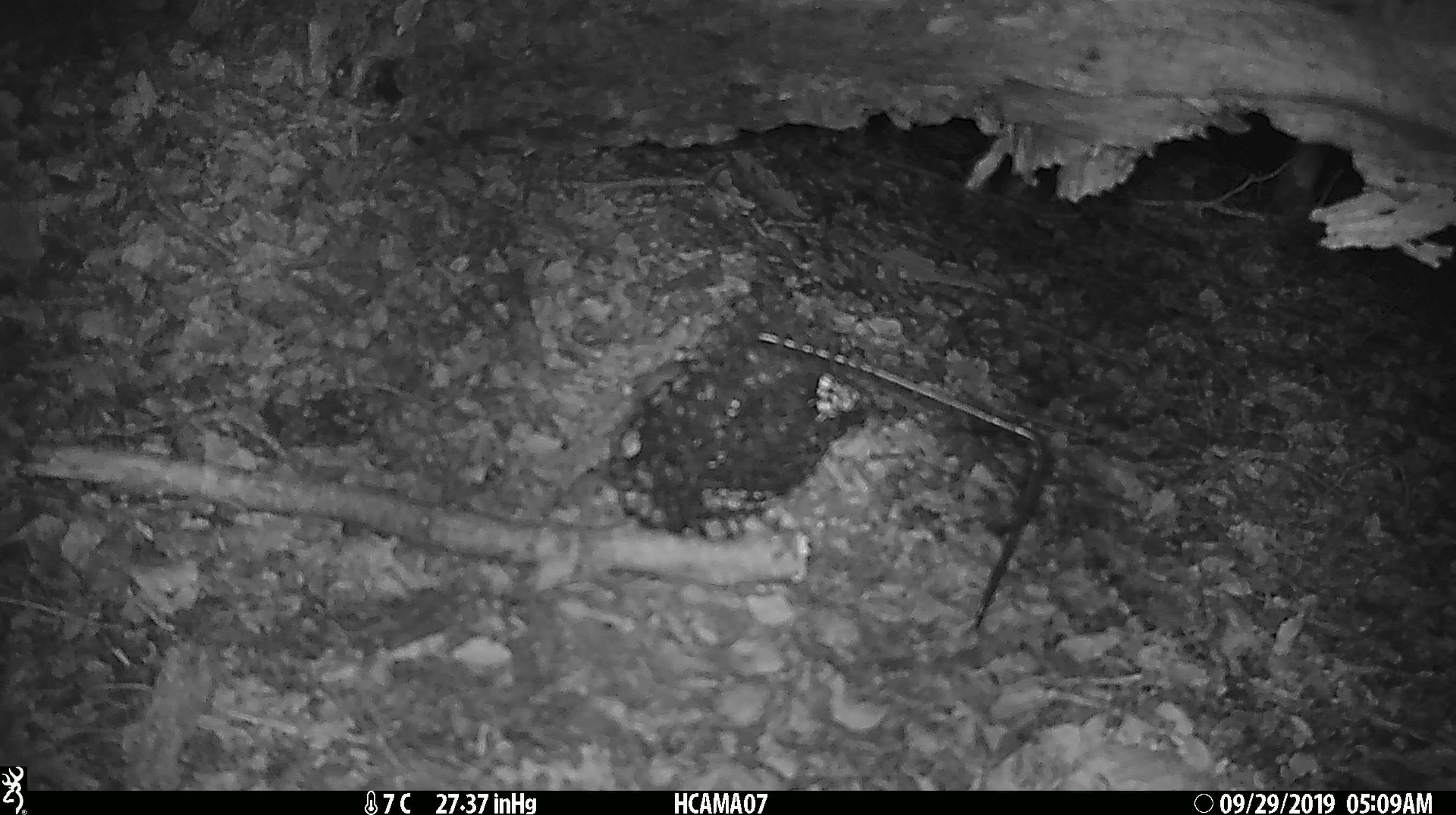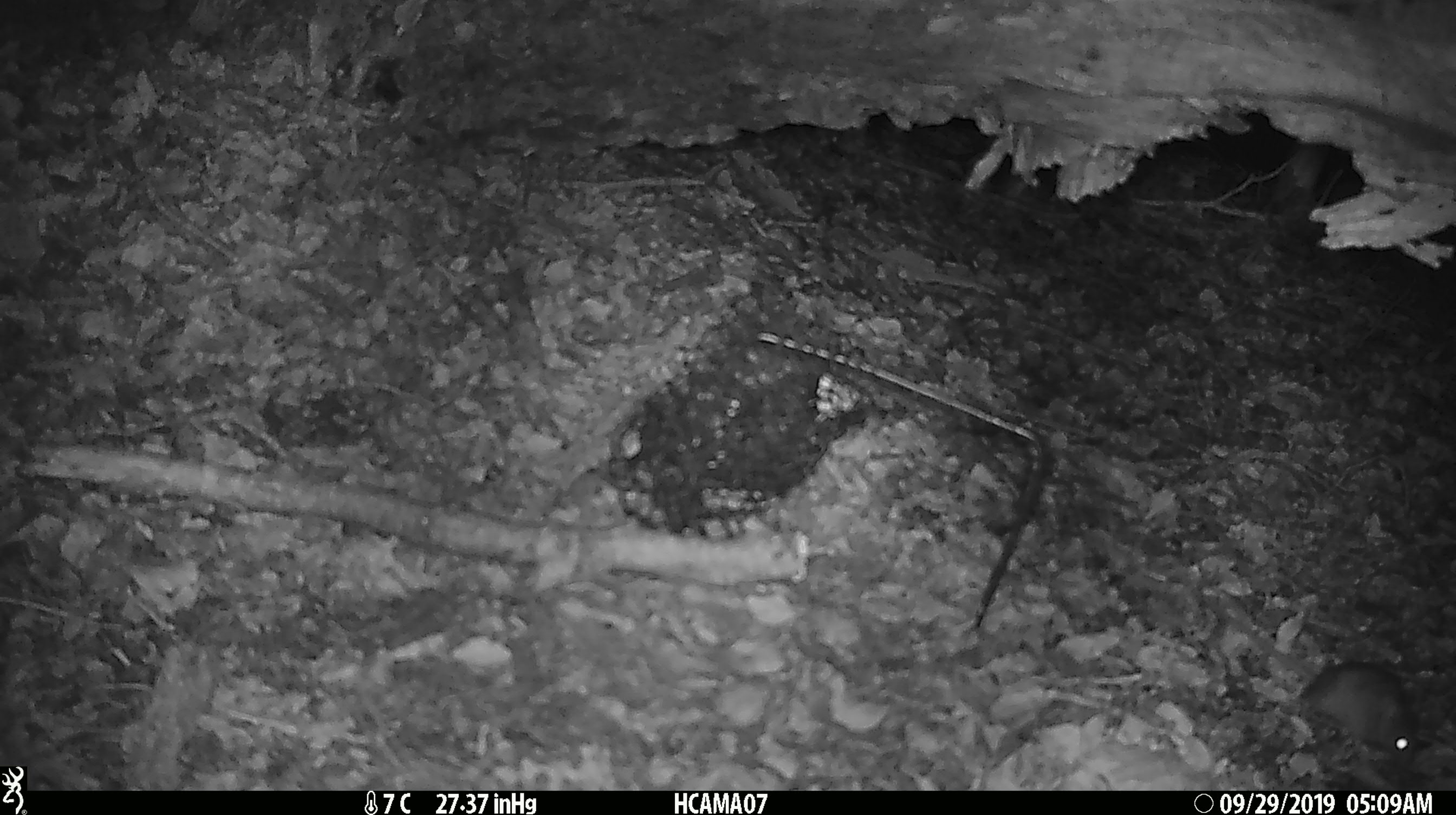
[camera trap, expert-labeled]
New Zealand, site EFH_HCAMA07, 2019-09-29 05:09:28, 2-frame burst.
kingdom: Animalia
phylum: Chordata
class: Mammalia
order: Rodentia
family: Muridae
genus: Mus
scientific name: Mus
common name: mouse